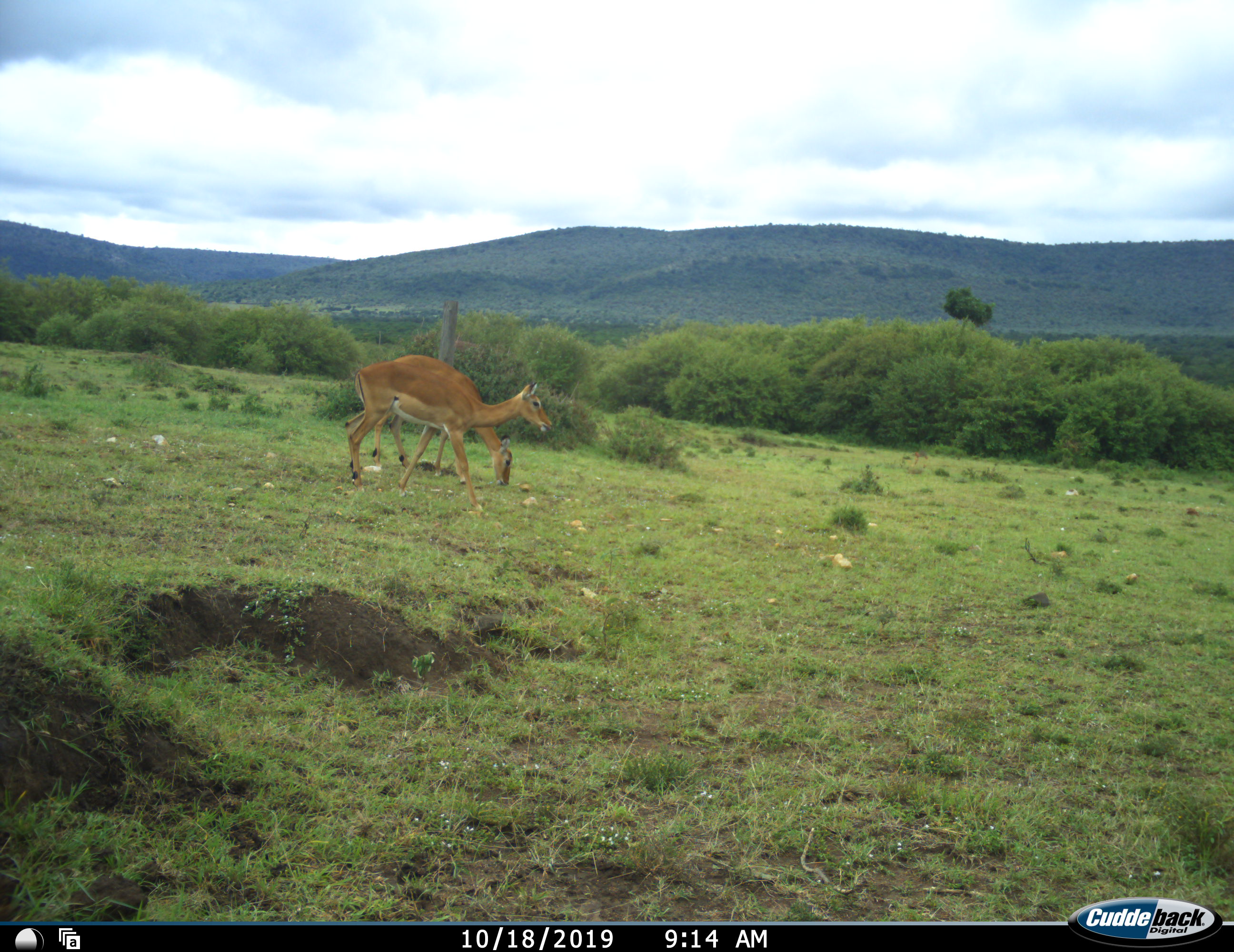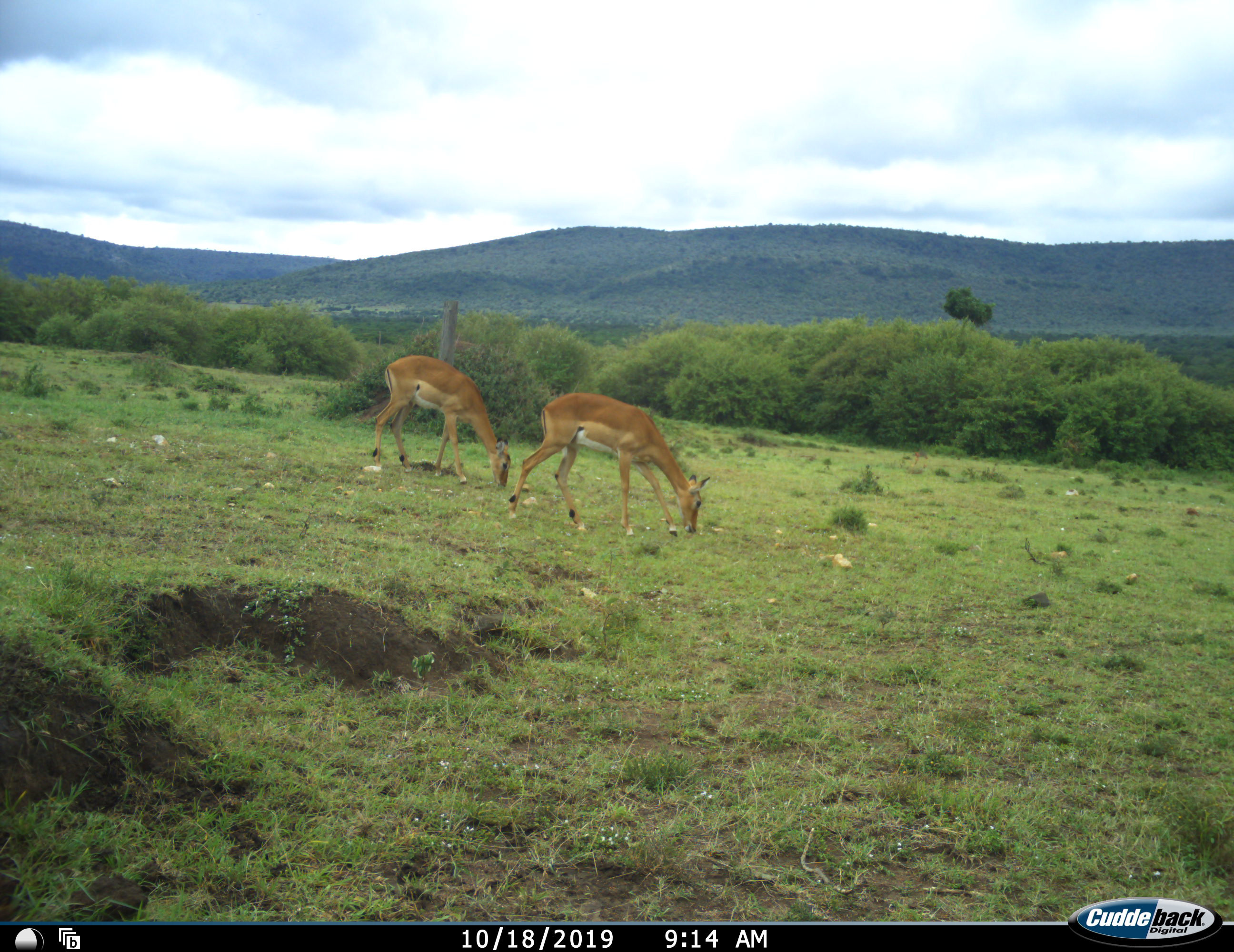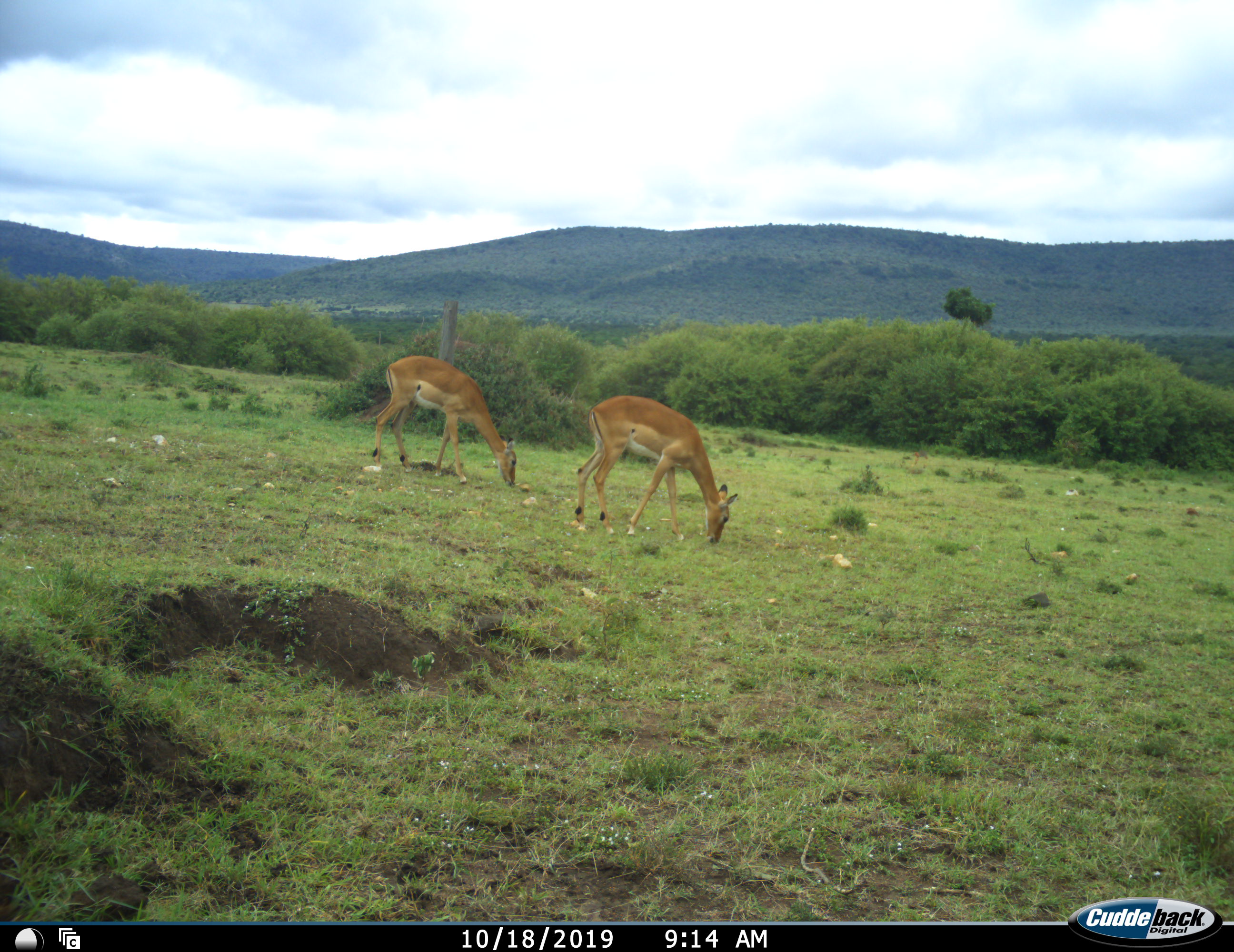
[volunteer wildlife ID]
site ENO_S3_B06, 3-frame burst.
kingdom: Animalia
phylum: Chordata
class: Mammalia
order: Artiodactyla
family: Bovidae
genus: Aepyceros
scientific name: Aepyceros melampus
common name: impala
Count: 2.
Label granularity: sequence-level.